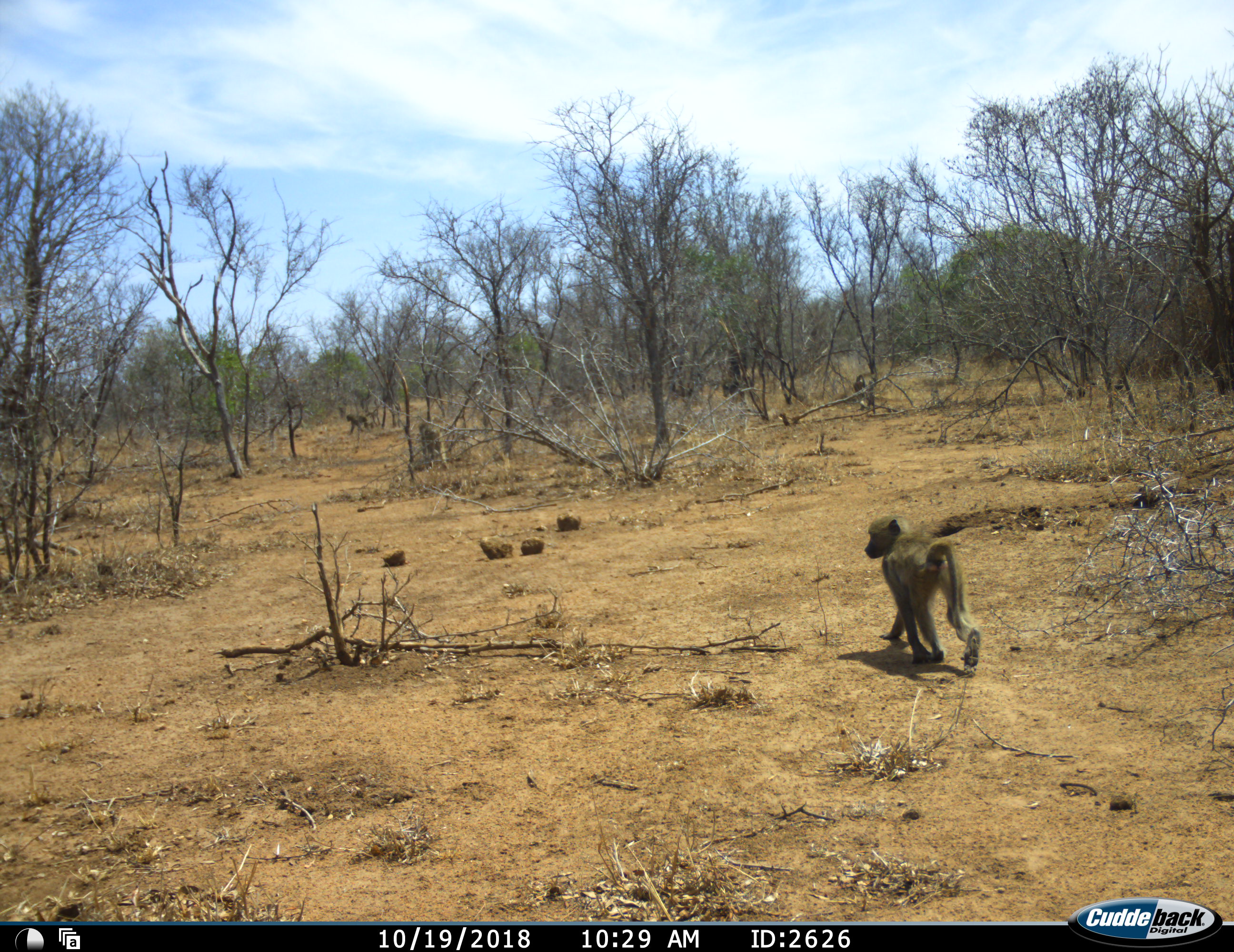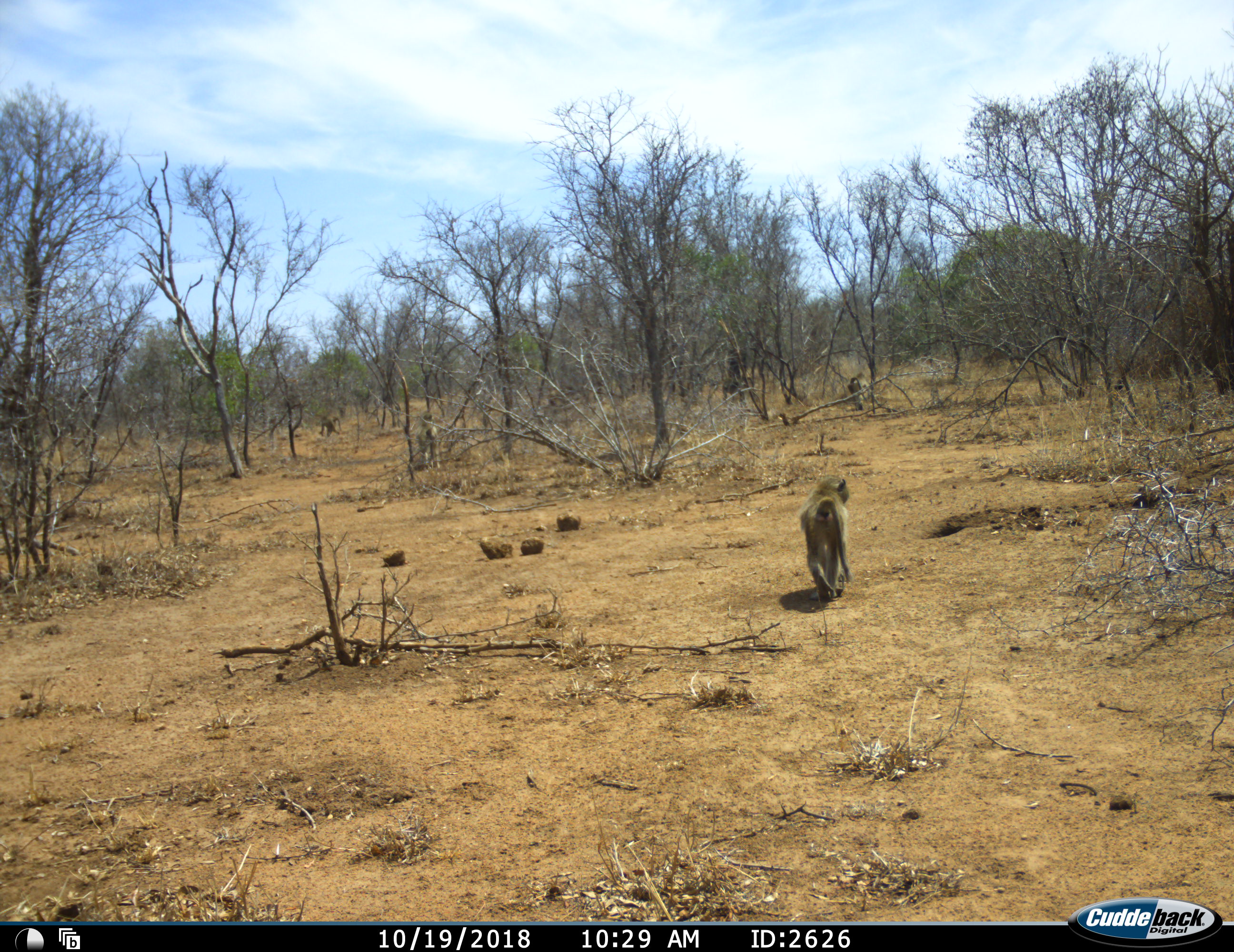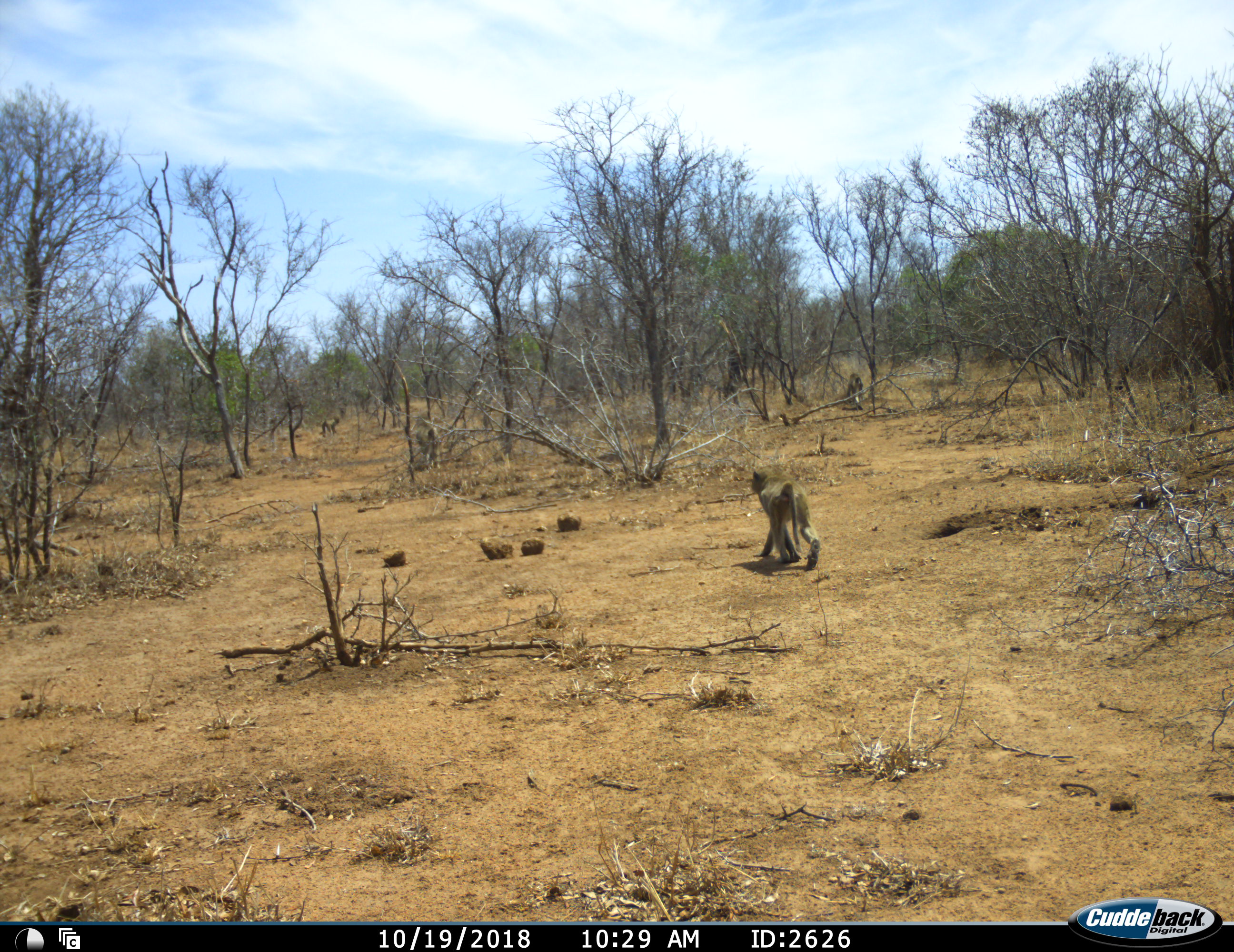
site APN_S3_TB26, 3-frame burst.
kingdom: Animalia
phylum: Chordata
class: Mammalia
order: Primates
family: Cercopithecidae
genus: Papio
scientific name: Papio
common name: baboon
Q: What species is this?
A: Baboon (Papio).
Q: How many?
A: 6.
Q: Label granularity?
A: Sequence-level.